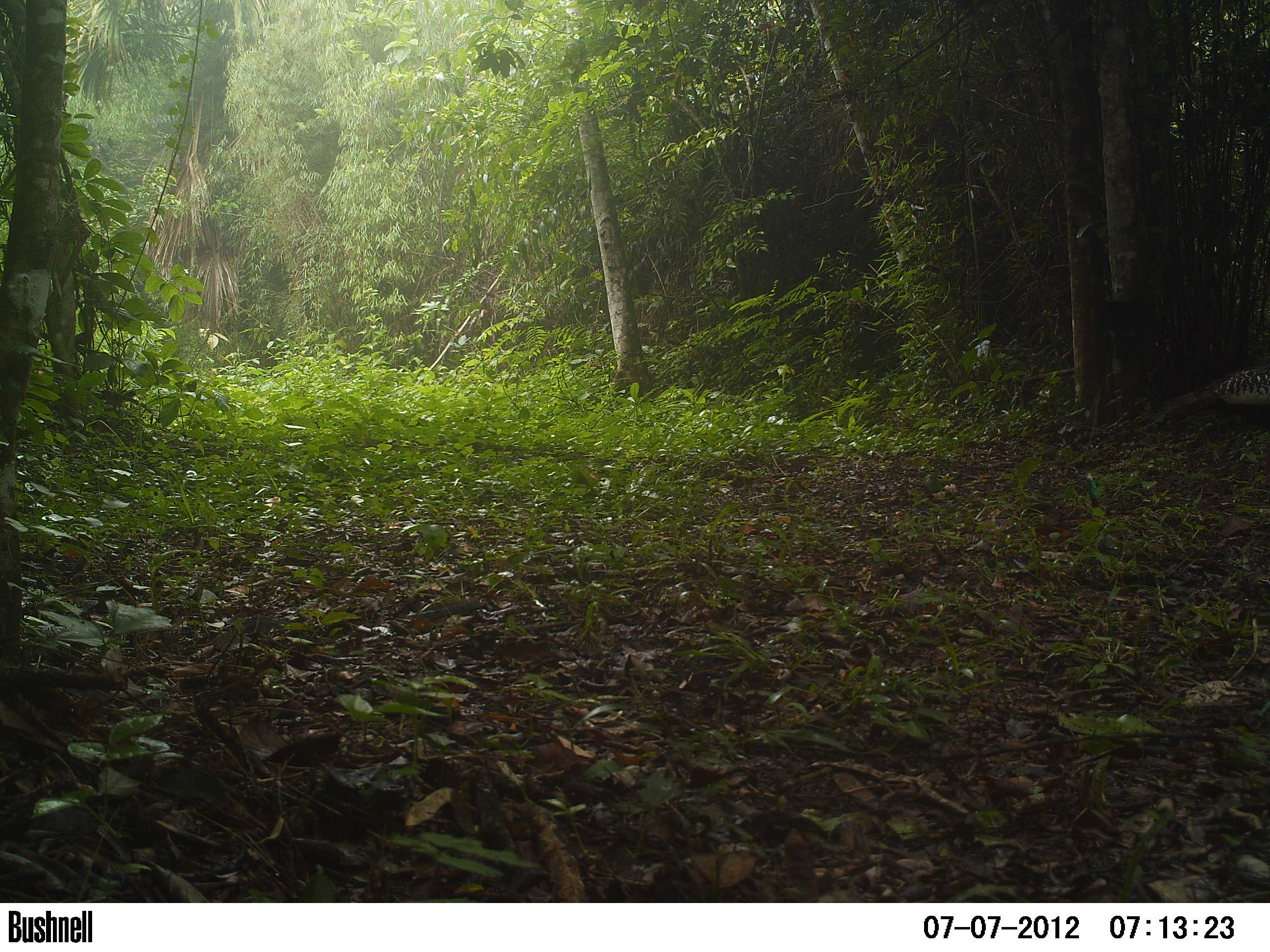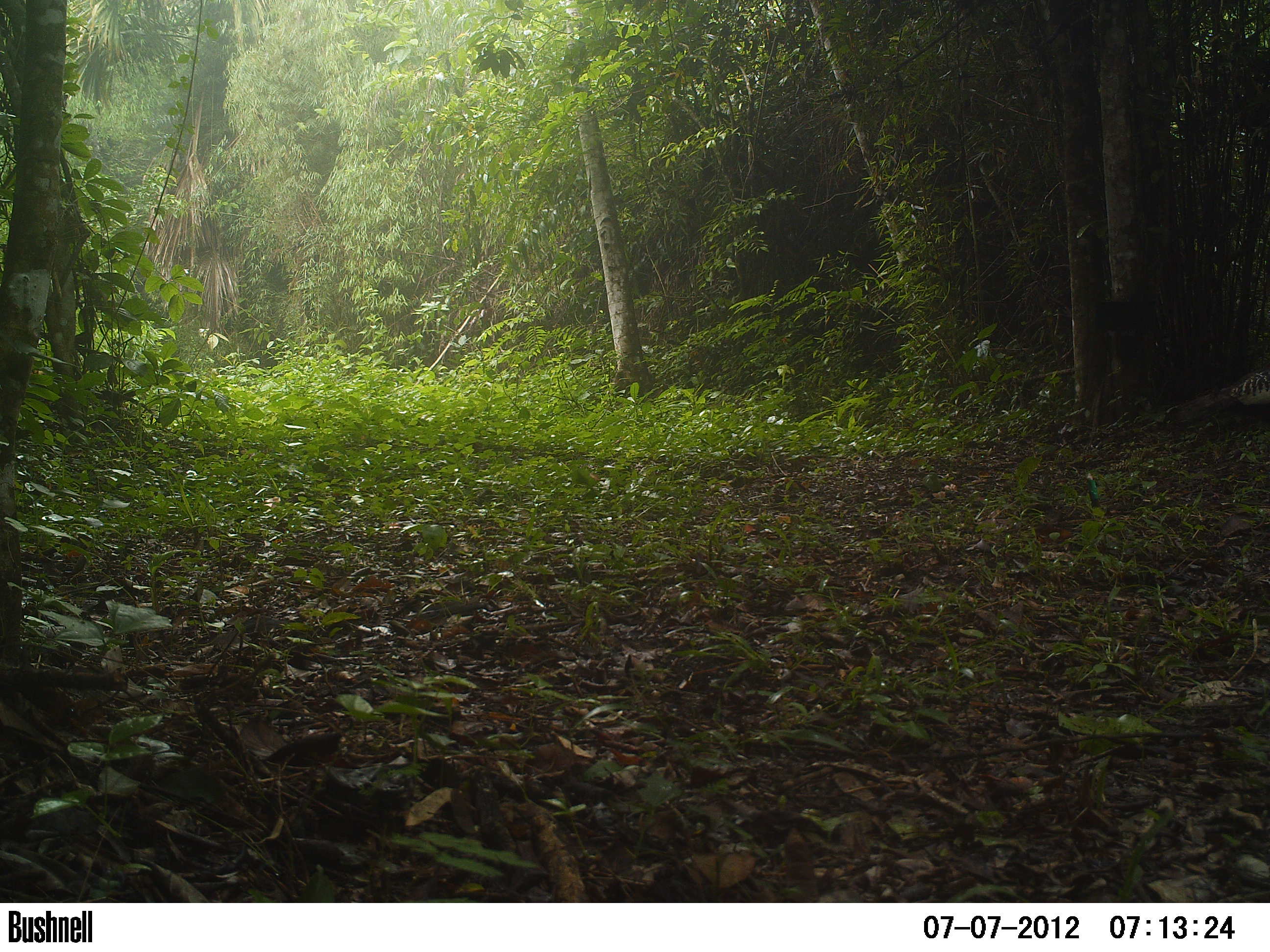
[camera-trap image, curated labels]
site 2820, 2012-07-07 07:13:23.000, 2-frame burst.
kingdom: Animalia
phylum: Chordata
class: Aves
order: Galliformes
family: Phasianidae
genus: Meleagris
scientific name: Meleagris ocellata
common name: ocellated turkey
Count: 3.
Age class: adult.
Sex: female.